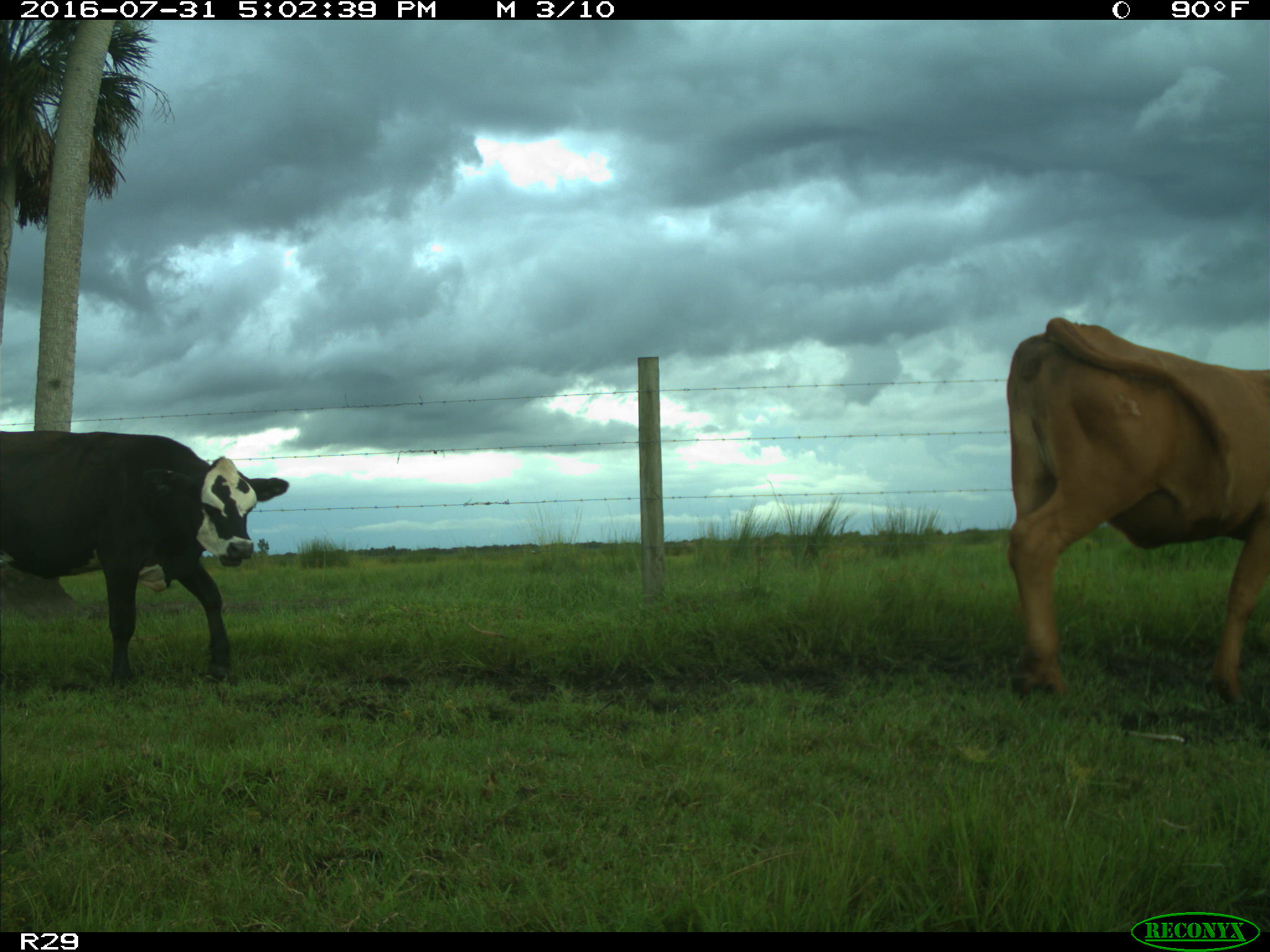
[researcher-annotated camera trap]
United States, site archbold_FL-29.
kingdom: Animalia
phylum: Chordata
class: Mammalia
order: Artiodactyla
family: Bovidae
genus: Bos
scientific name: Bos taurus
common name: domestic cow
Bos taurus (domestic cow).